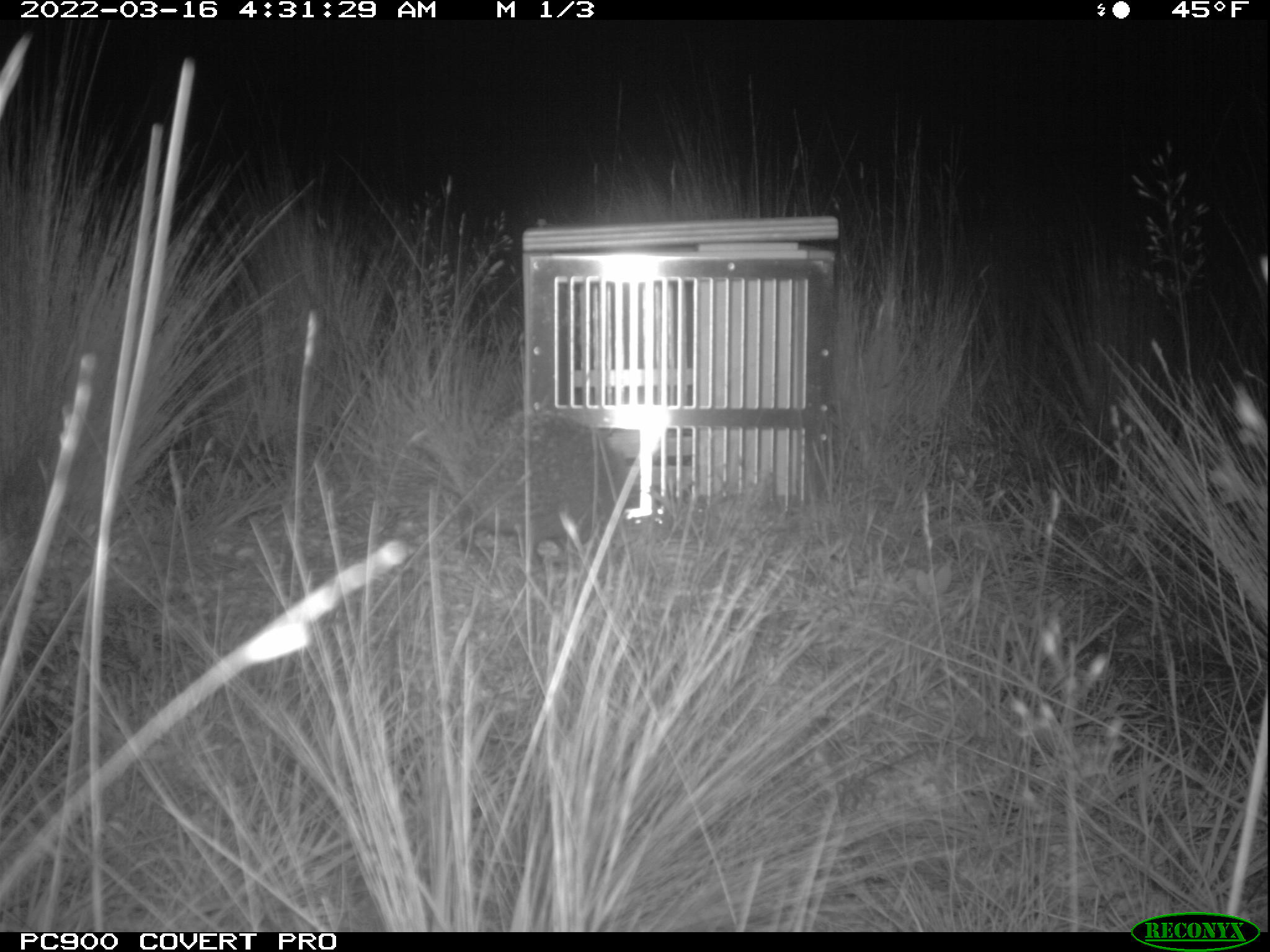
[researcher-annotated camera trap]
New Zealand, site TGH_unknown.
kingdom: Animalia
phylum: Chordata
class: Mammalia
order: Eulipotyphla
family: Erinaceidae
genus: Erinaceus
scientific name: Erinaceus europaeus europaeus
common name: european hedgehog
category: hedgehog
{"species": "hedgehog (european hedgehog) (Erinaceus europaeus europaeus)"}